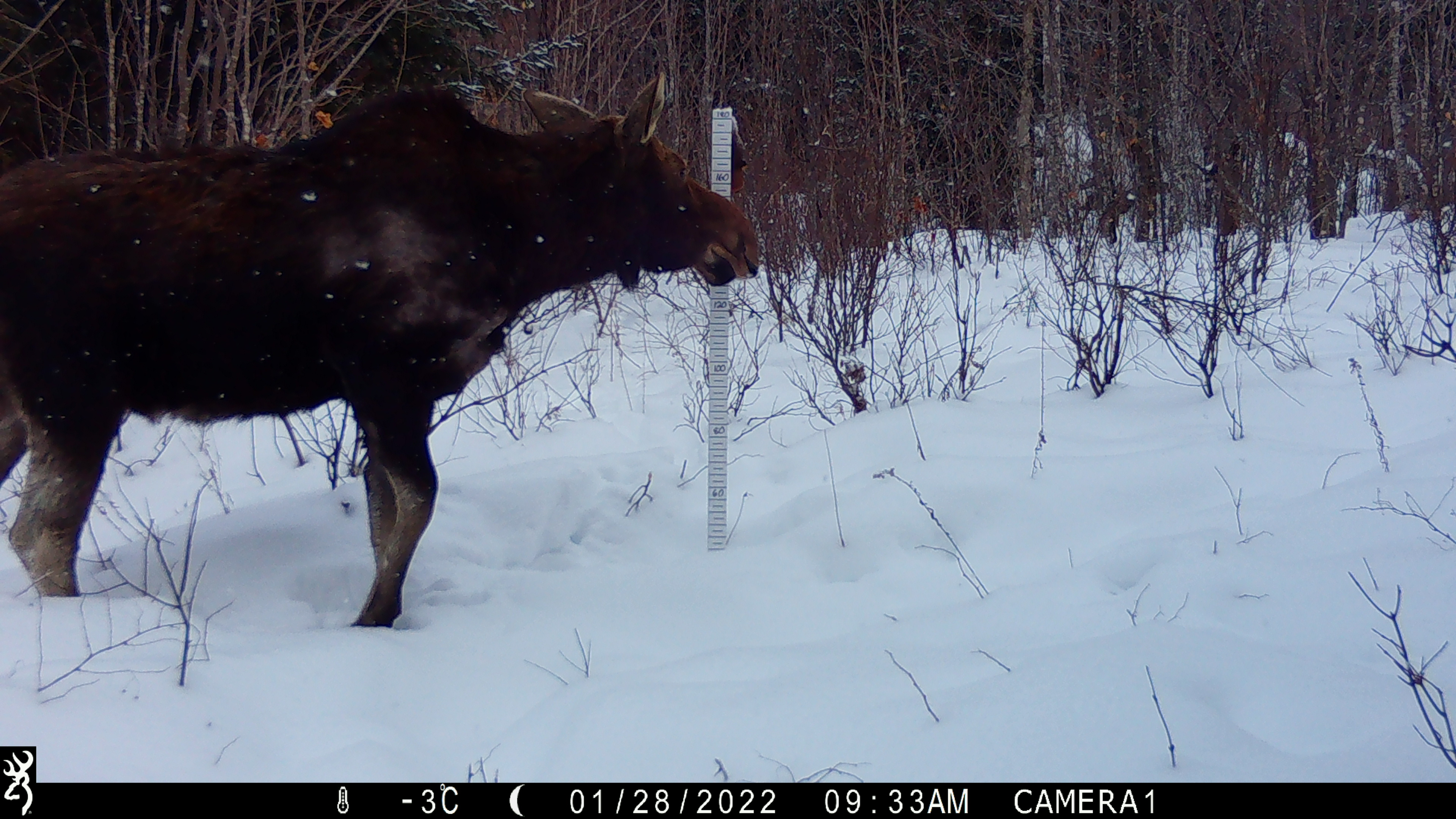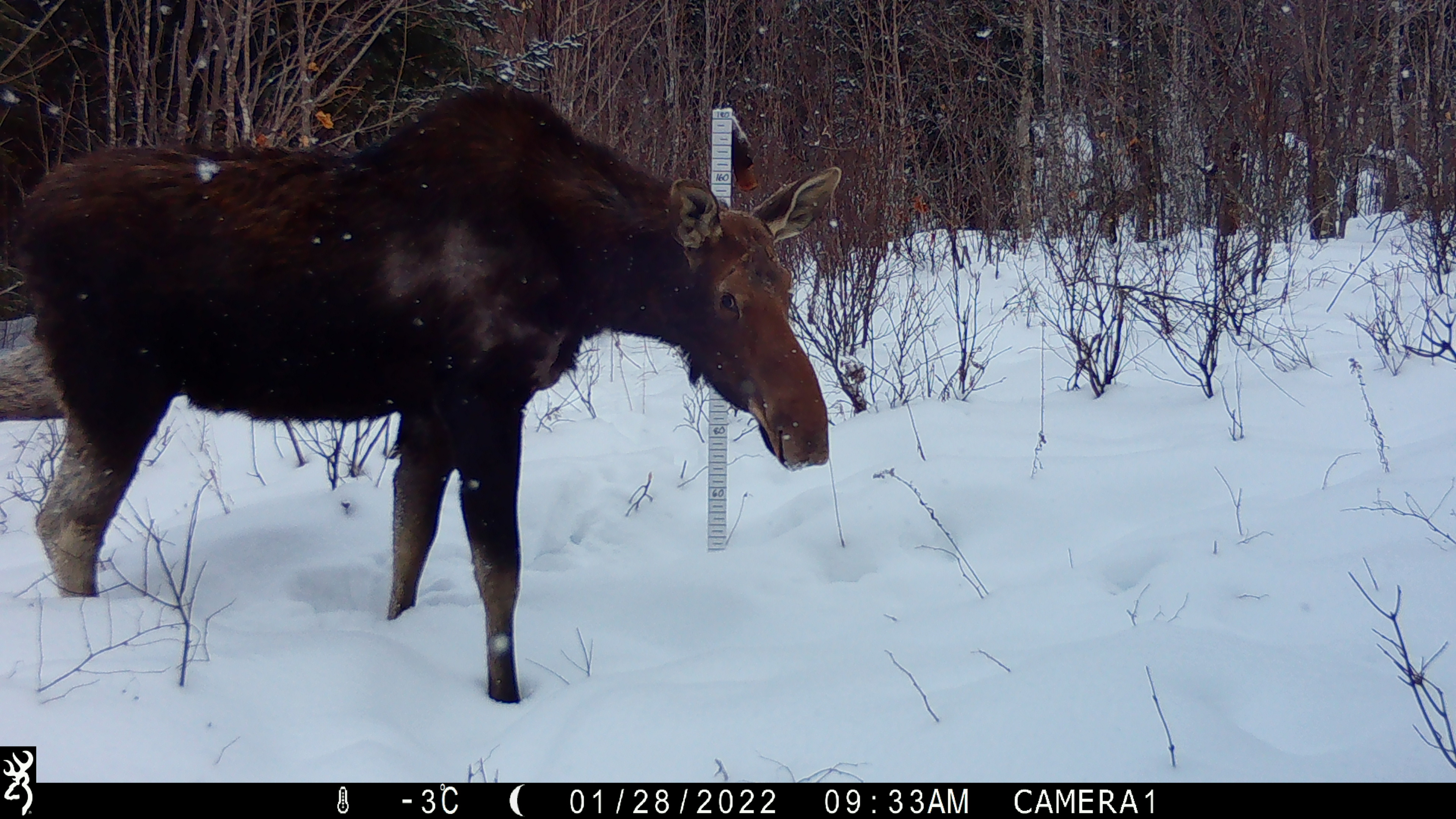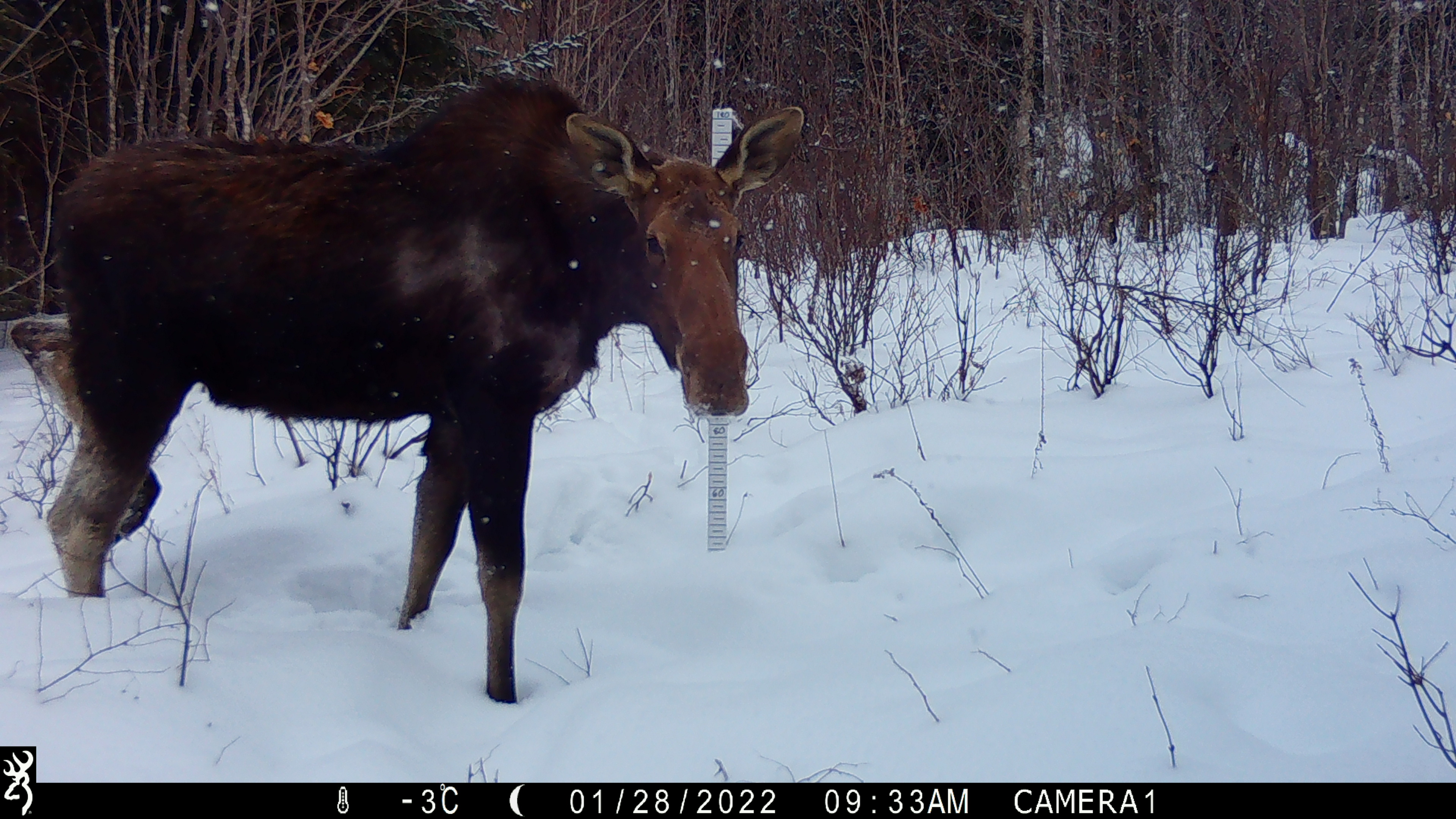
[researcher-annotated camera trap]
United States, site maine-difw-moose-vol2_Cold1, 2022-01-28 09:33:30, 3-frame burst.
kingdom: Animalia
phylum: Chordata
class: Mammalia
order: Artiodactyla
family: Cervidae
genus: Alces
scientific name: Alces alces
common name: moose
Moose (Alces alces).